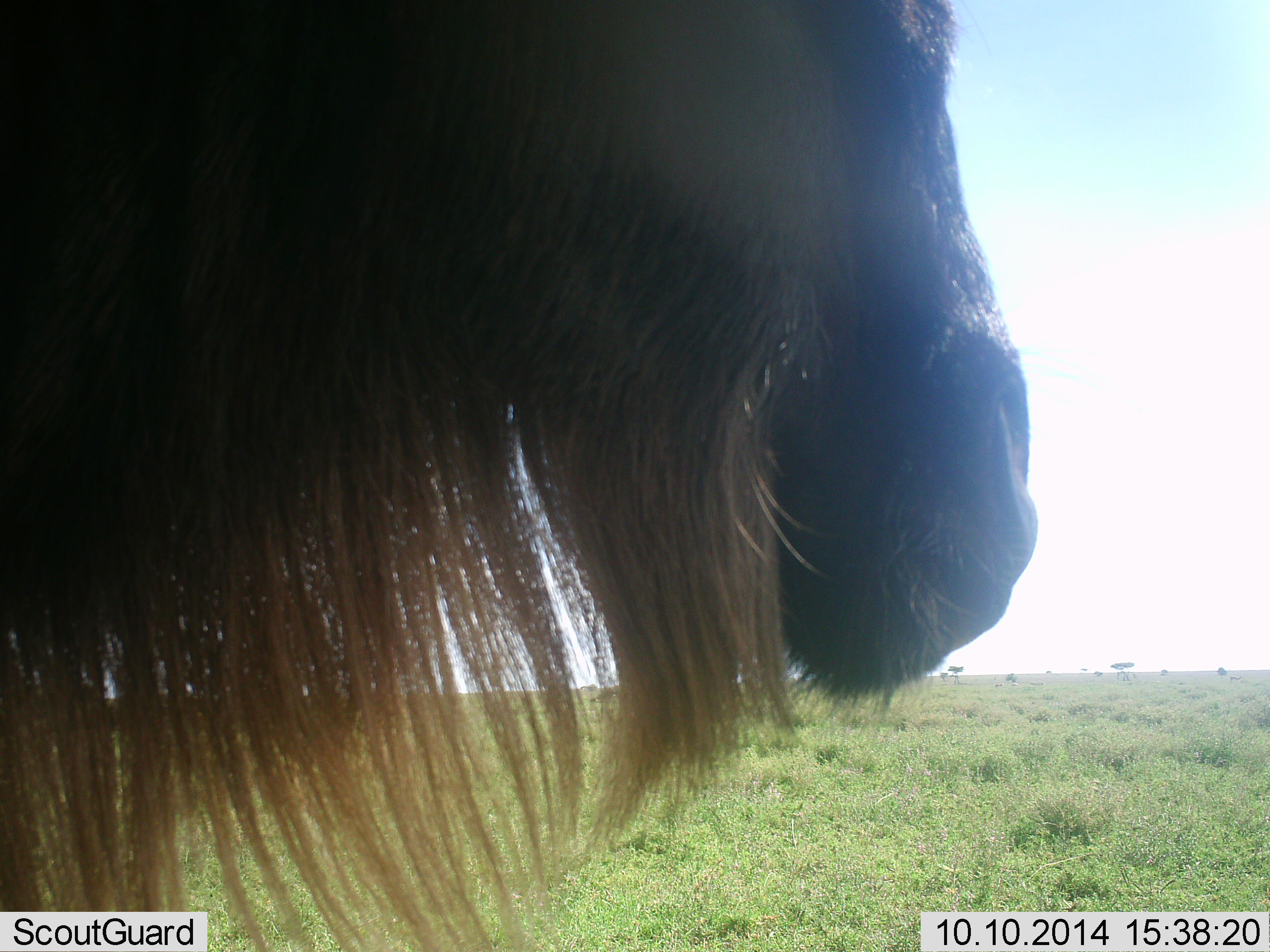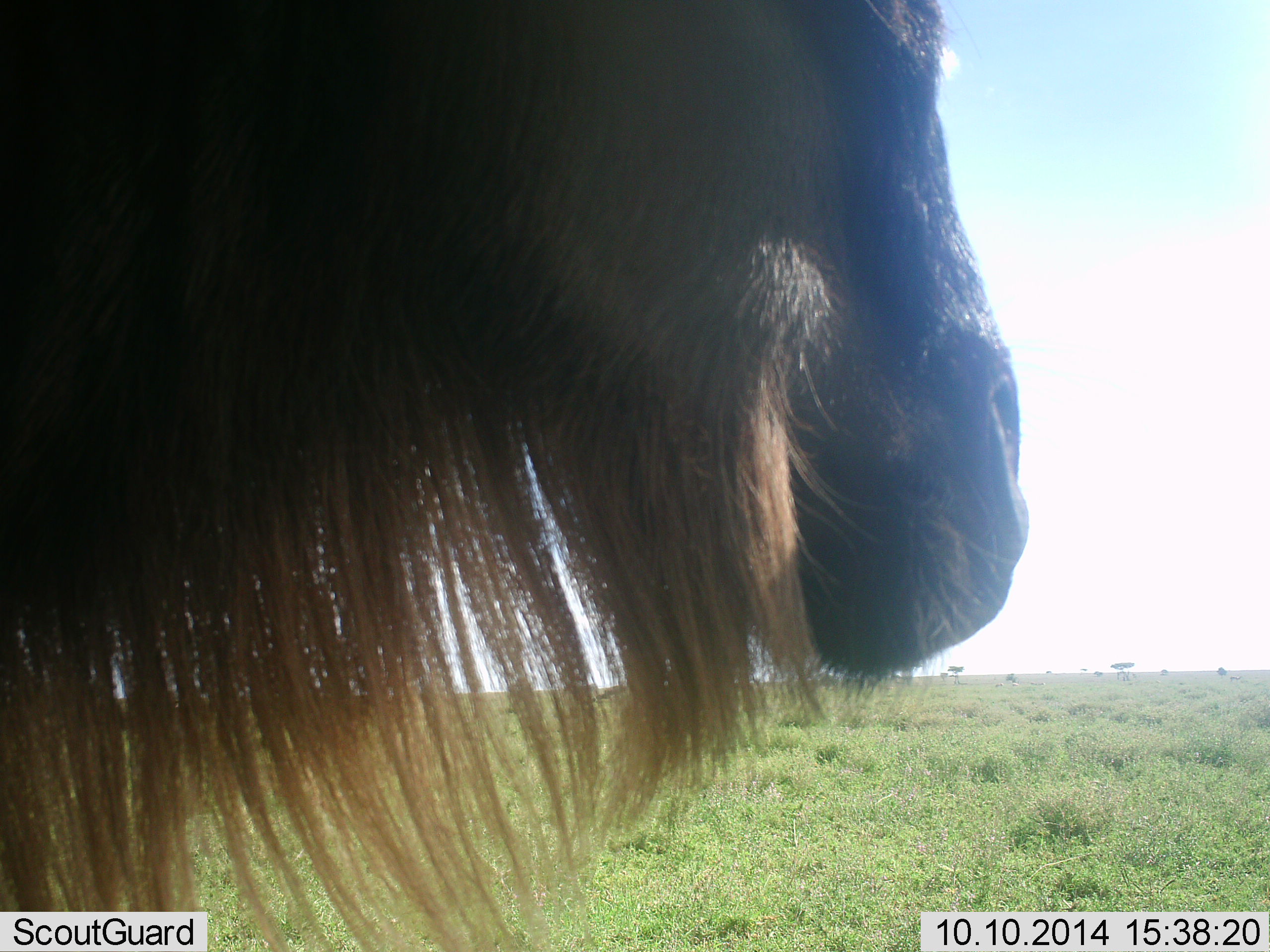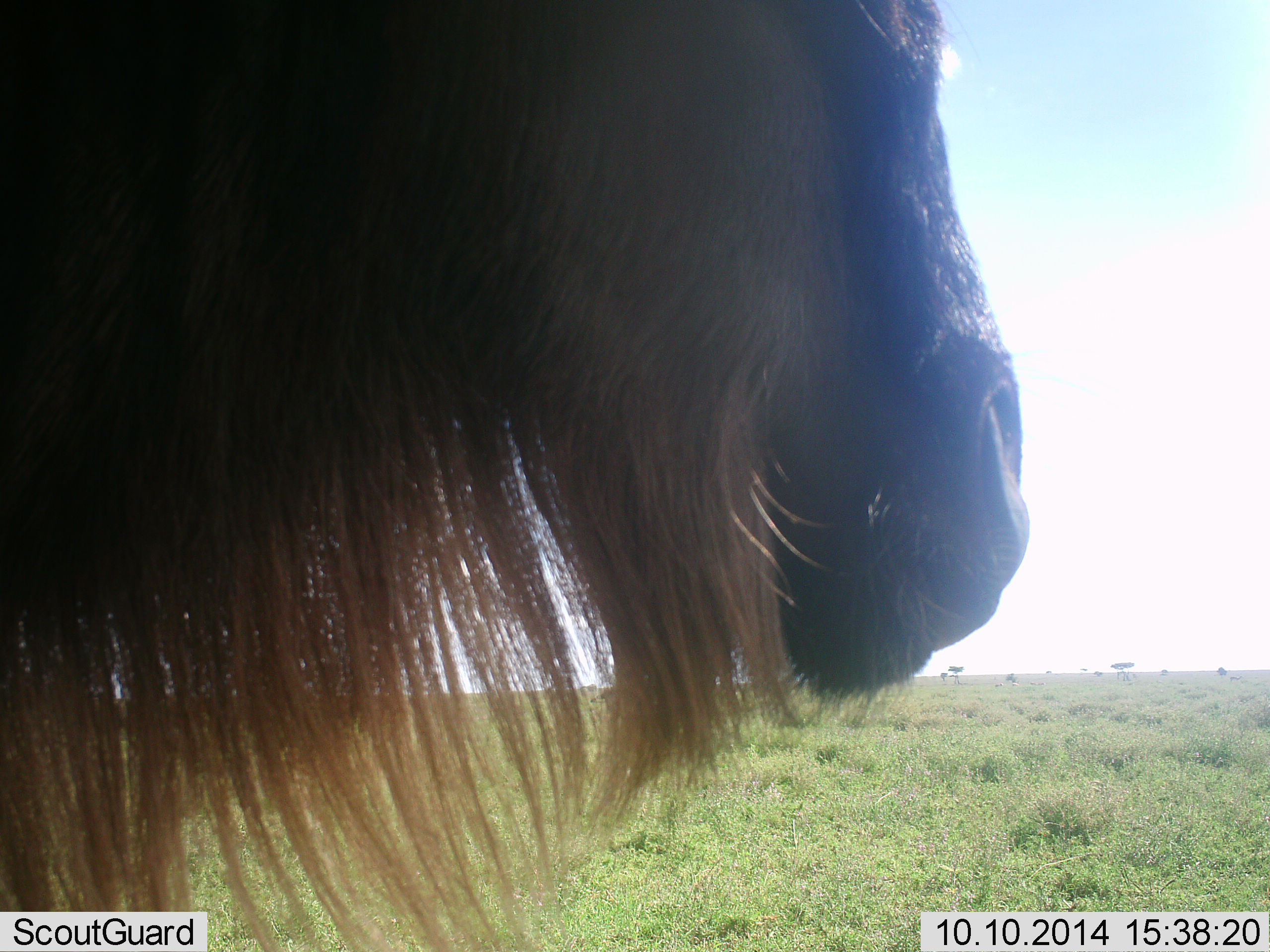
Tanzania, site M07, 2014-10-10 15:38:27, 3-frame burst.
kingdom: Animalia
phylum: Chordata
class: Mammalia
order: Artiodactyla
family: Bovidae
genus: Connochaetes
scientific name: Connochaetes taurinus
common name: blue wildebeest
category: wildebeest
Wildebeest (blue wildebeest) (Connochaetes taurinus), count 1. Behavior (volunteer vote fractions): standing 50%, resting 0%, moving 0%, interacting 0%. Young present (vote fraction): 0%. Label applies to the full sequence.